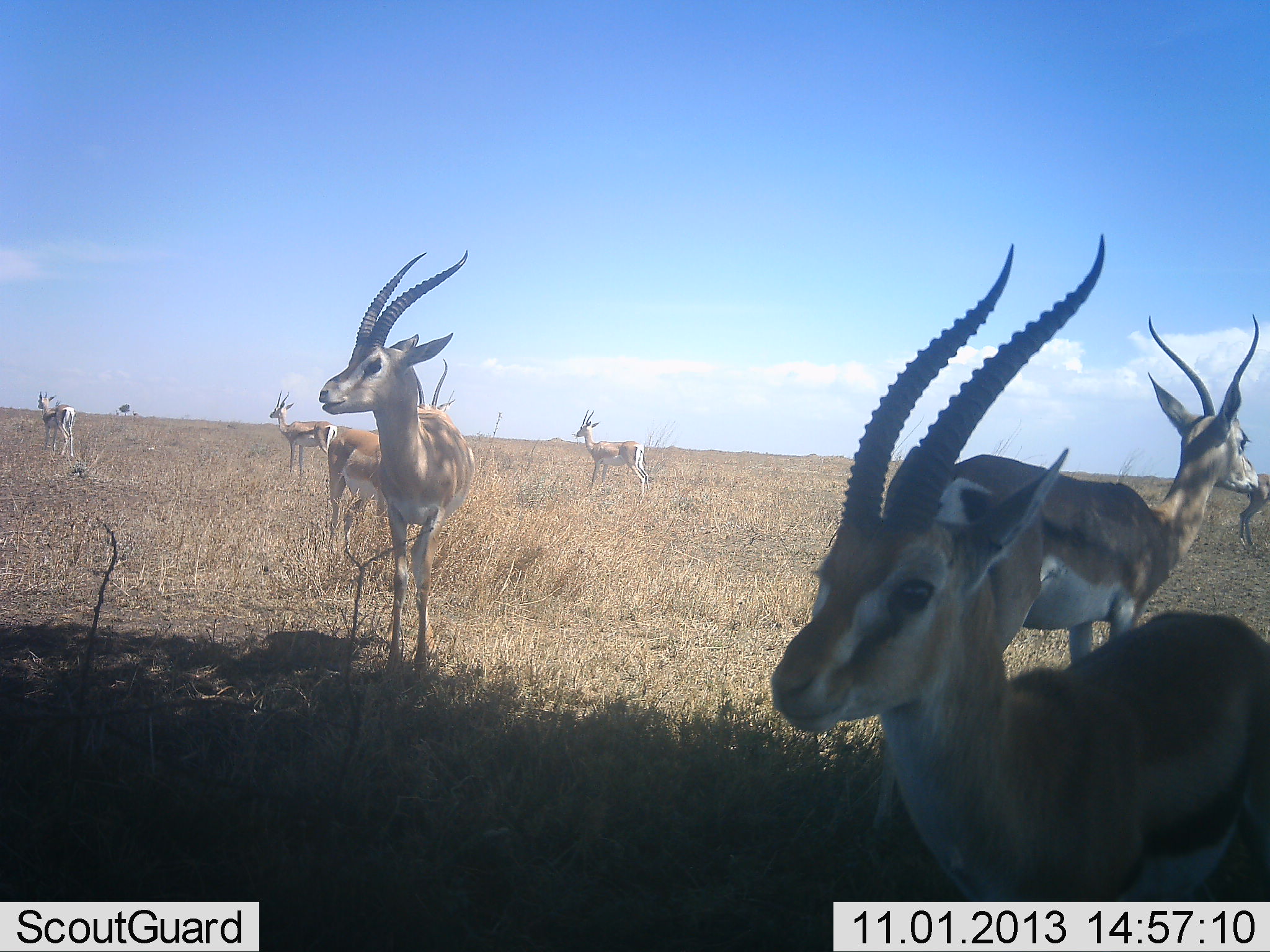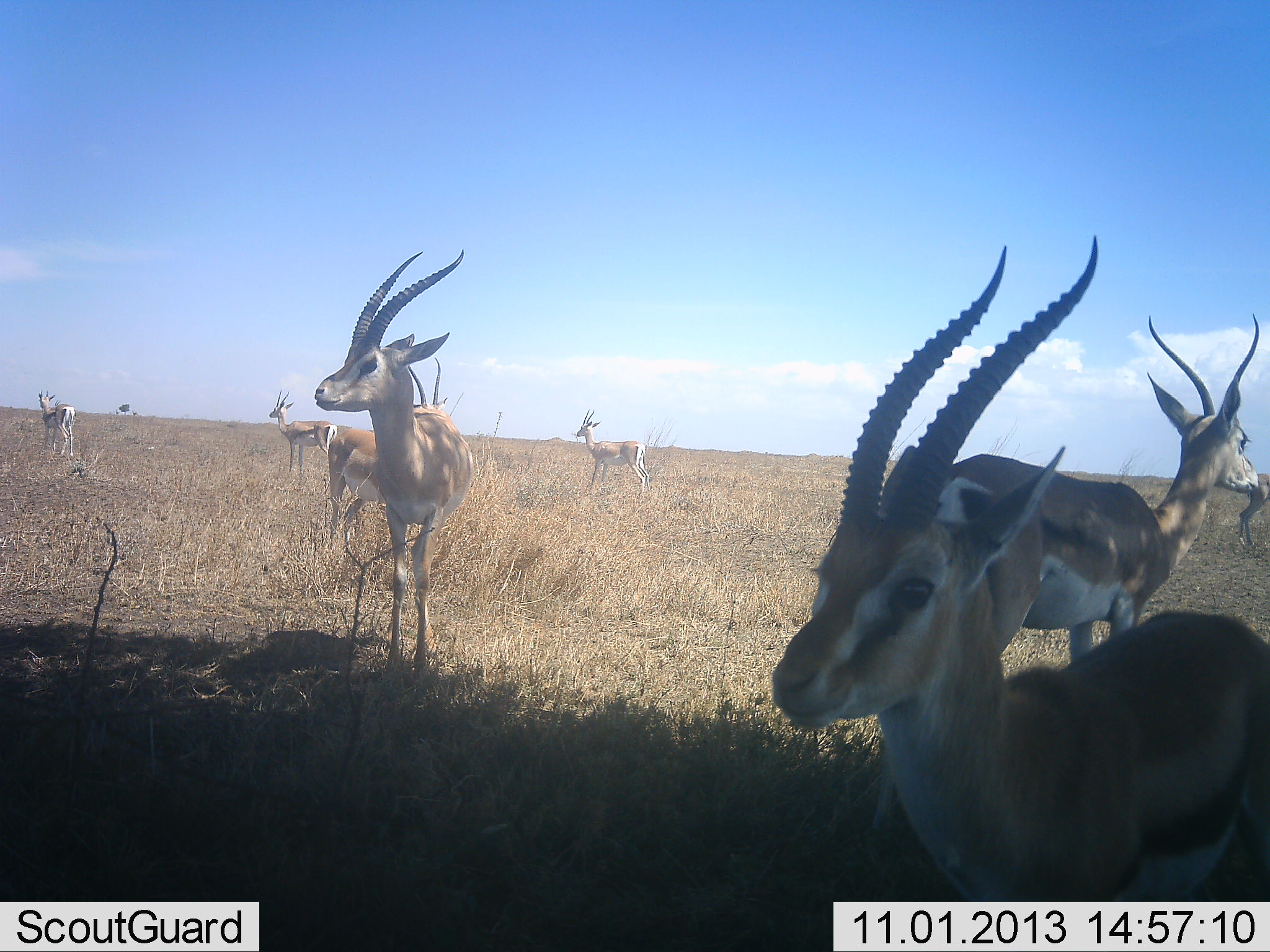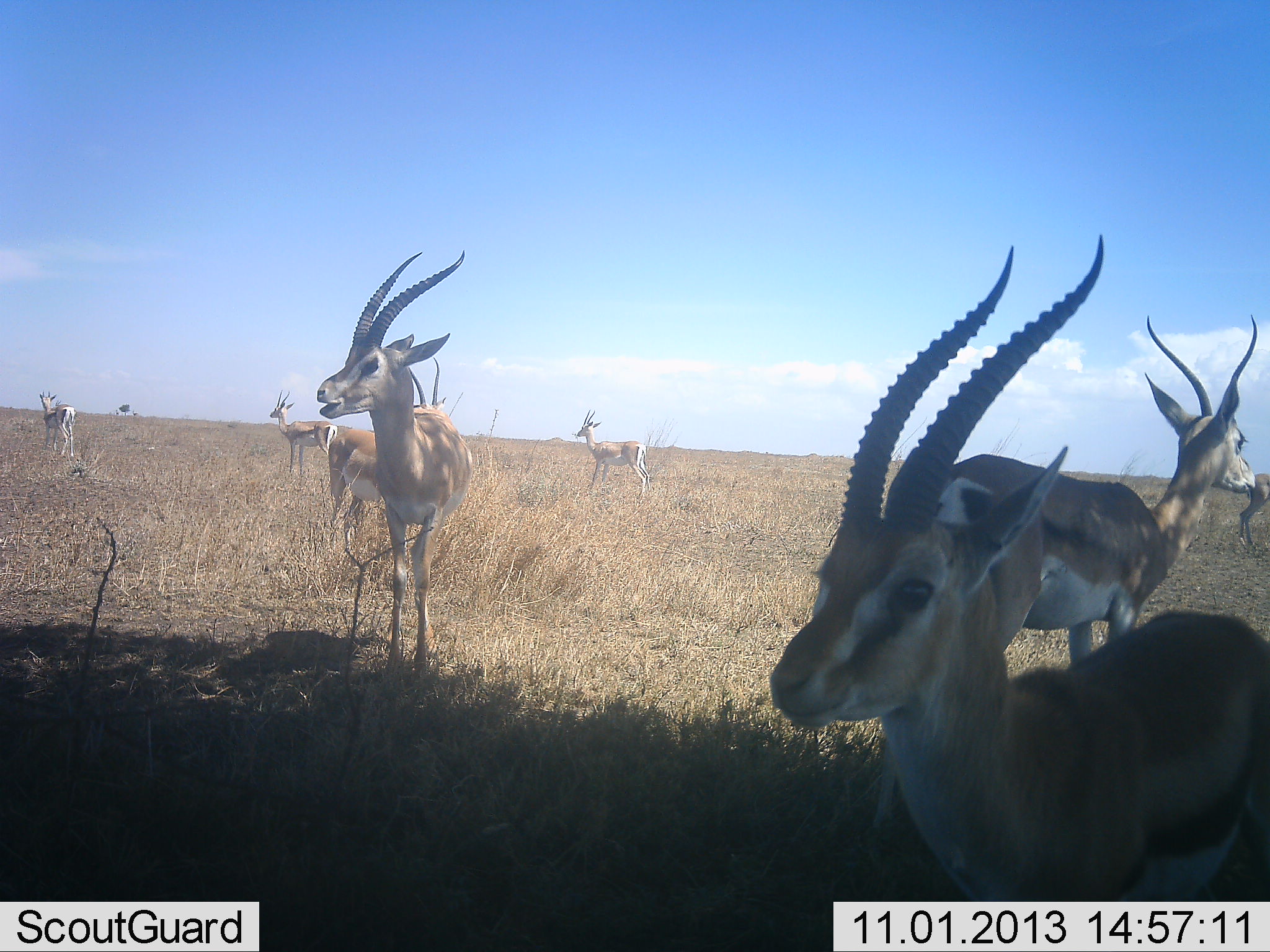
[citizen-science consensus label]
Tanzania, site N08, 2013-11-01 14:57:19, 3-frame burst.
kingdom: Animalia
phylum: Chordata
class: Mammalia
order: Artiodactyla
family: Bovidae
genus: Eudorcas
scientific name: Eudorcas thomsonii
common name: thomson's gazelle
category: gazellethomsons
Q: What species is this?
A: Gazellethomsons (thomson's gazelle) (Eudorcas thomsonii).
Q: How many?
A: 8.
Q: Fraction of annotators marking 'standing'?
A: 100%.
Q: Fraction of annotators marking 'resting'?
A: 0%.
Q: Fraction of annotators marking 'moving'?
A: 6%.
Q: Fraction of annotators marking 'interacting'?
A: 0%.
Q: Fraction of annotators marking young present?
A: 0%.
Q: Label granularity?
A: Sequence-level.